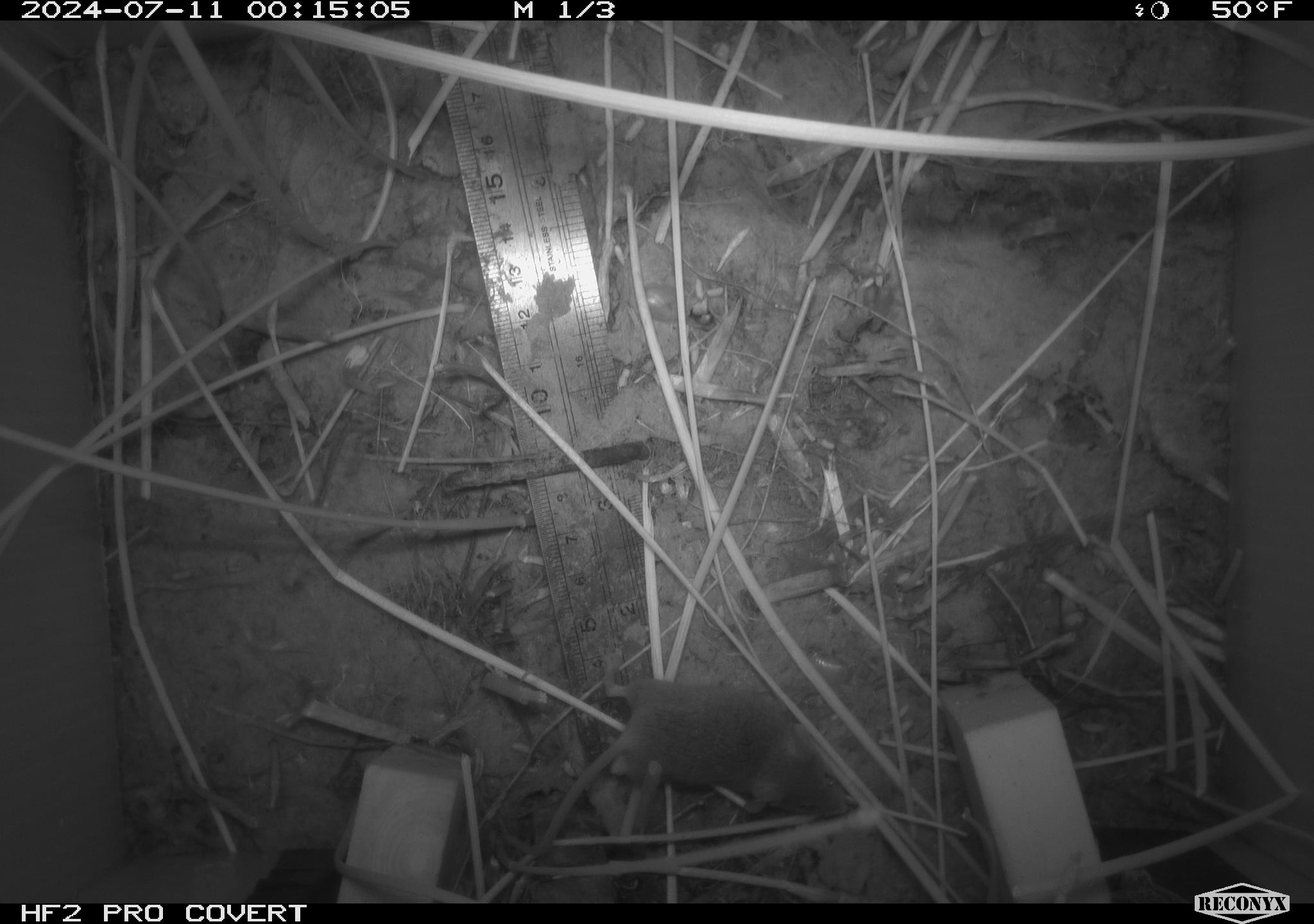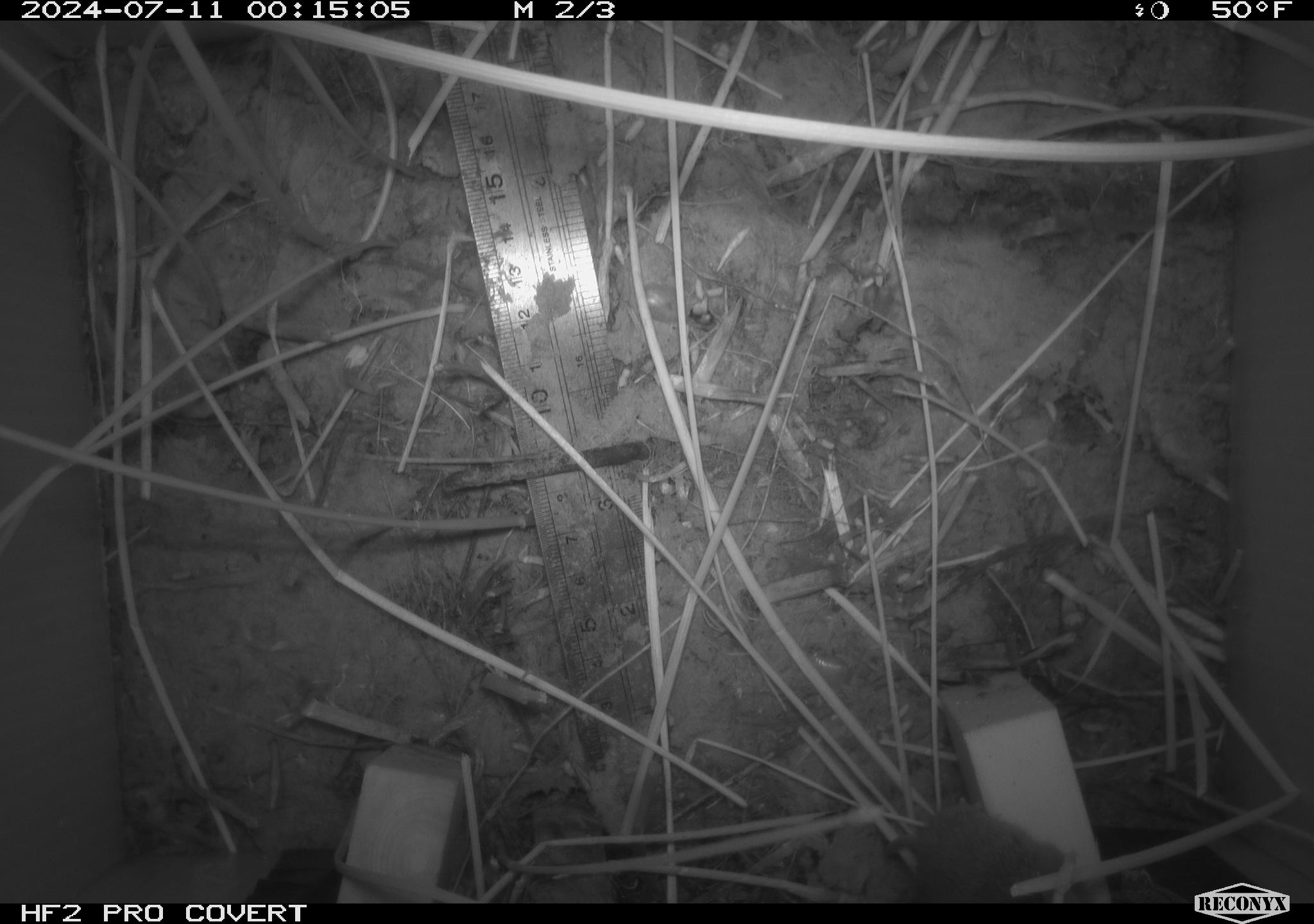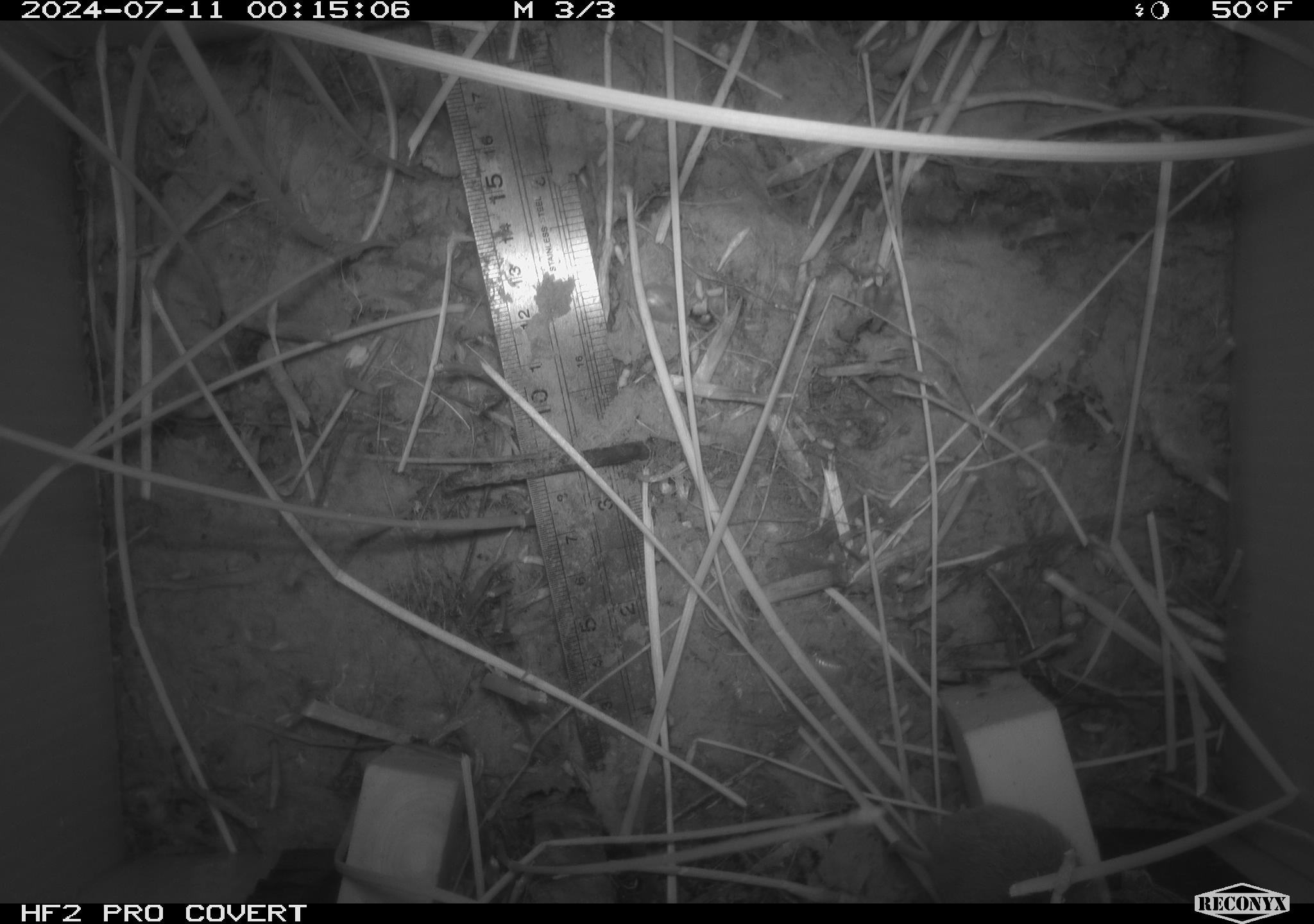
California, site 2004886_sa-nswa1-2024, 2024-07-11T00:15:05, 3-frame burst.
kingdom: Animalia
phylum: Chordata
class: Mammalia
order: Rodentia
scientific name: Rodentia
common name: rodent